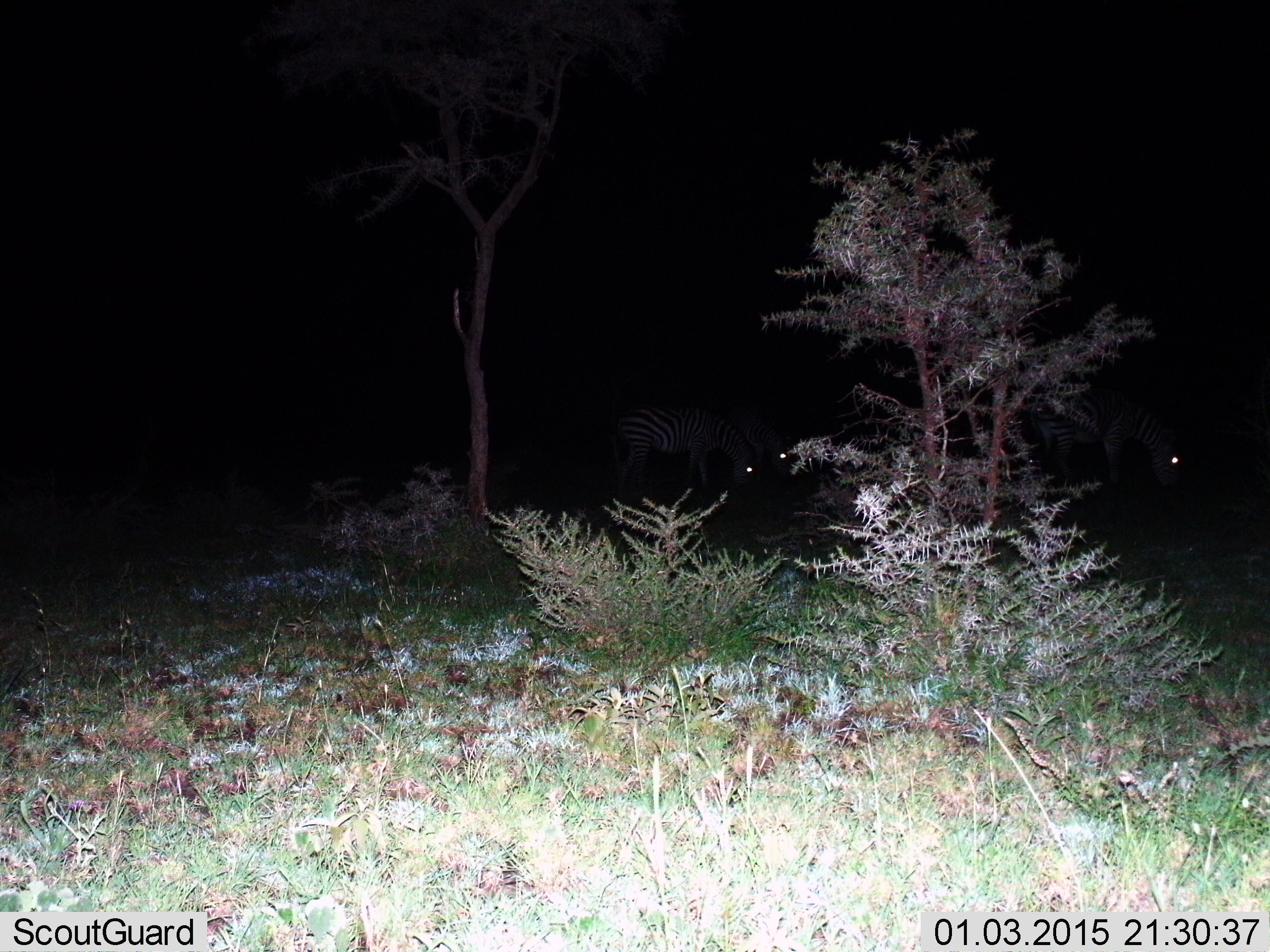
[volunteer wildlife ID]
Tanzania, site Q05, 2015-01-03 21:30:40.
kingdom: Animalia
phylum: Chordata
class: Mammalia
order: Perissodactyla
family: Equidae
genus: Equus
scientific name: Equus quagga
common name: plains zebra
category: zebra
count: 3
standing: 30%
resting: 0%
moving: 10%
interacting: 0%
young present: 0%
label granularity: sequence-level